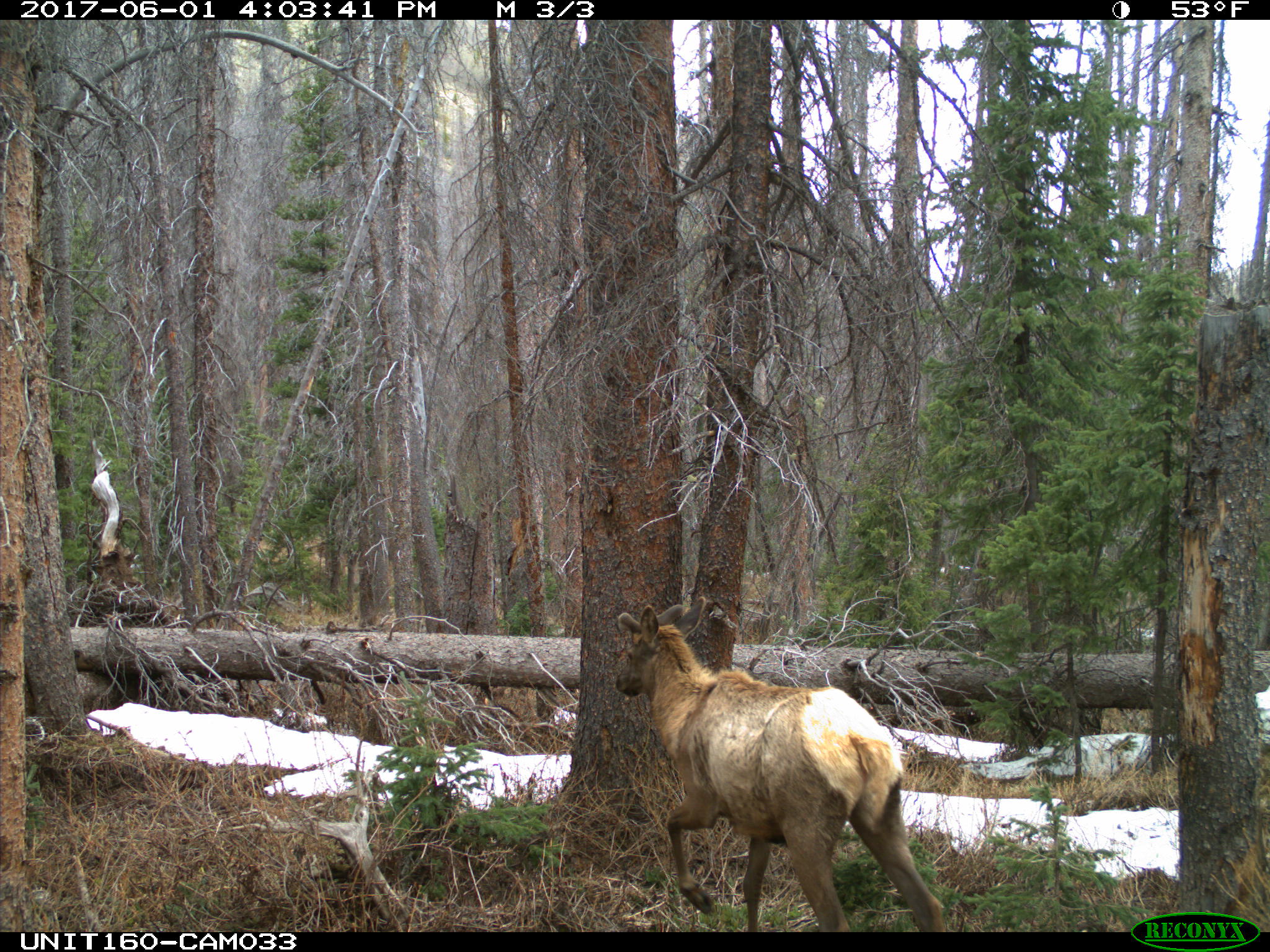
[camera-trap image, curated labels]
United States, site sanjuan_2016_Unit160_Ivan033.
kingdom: Animalia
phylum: Chordata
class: Mammalia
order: Artiodactyla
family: Cervidae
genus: Cervus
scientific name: Cervus elaphus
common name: red deer